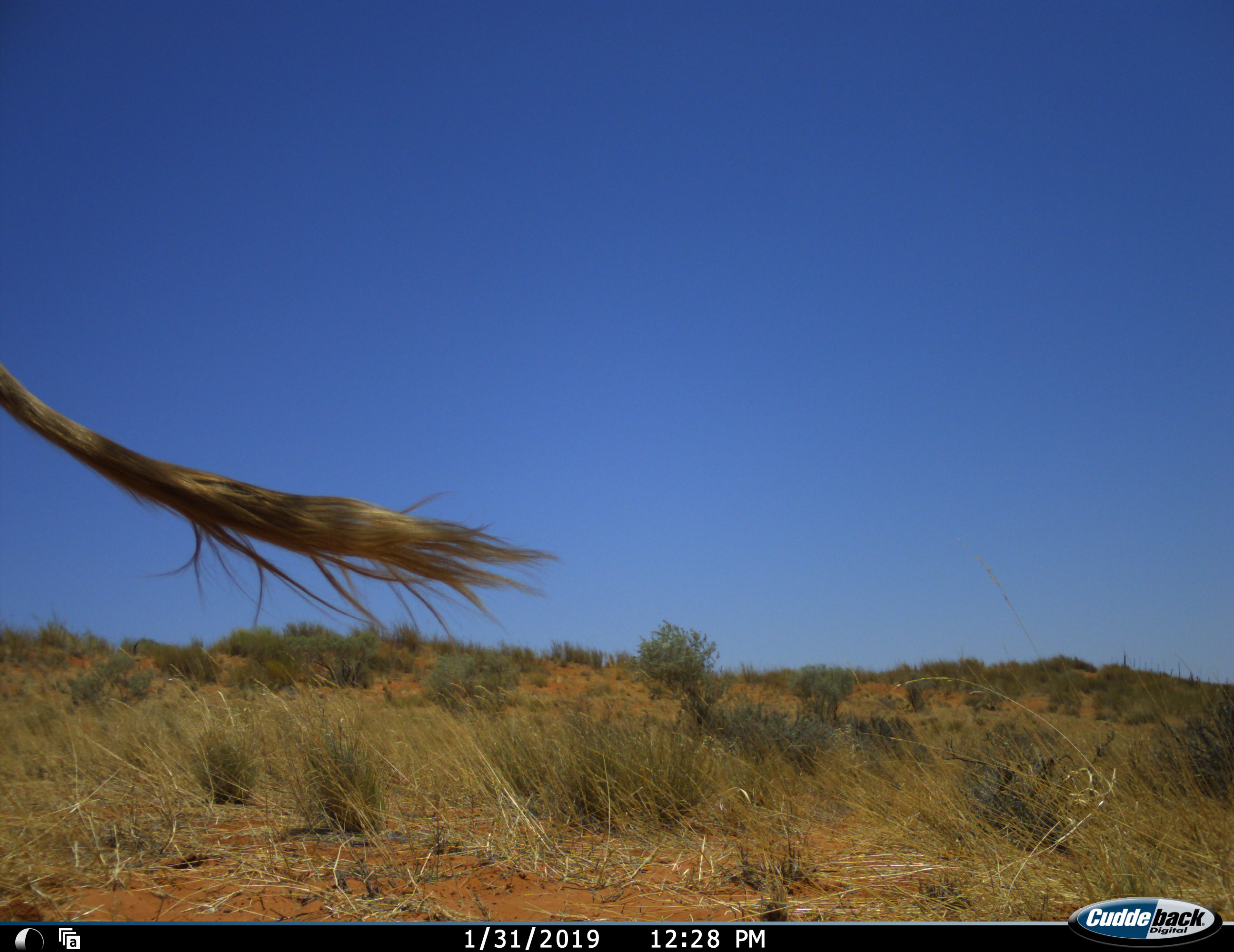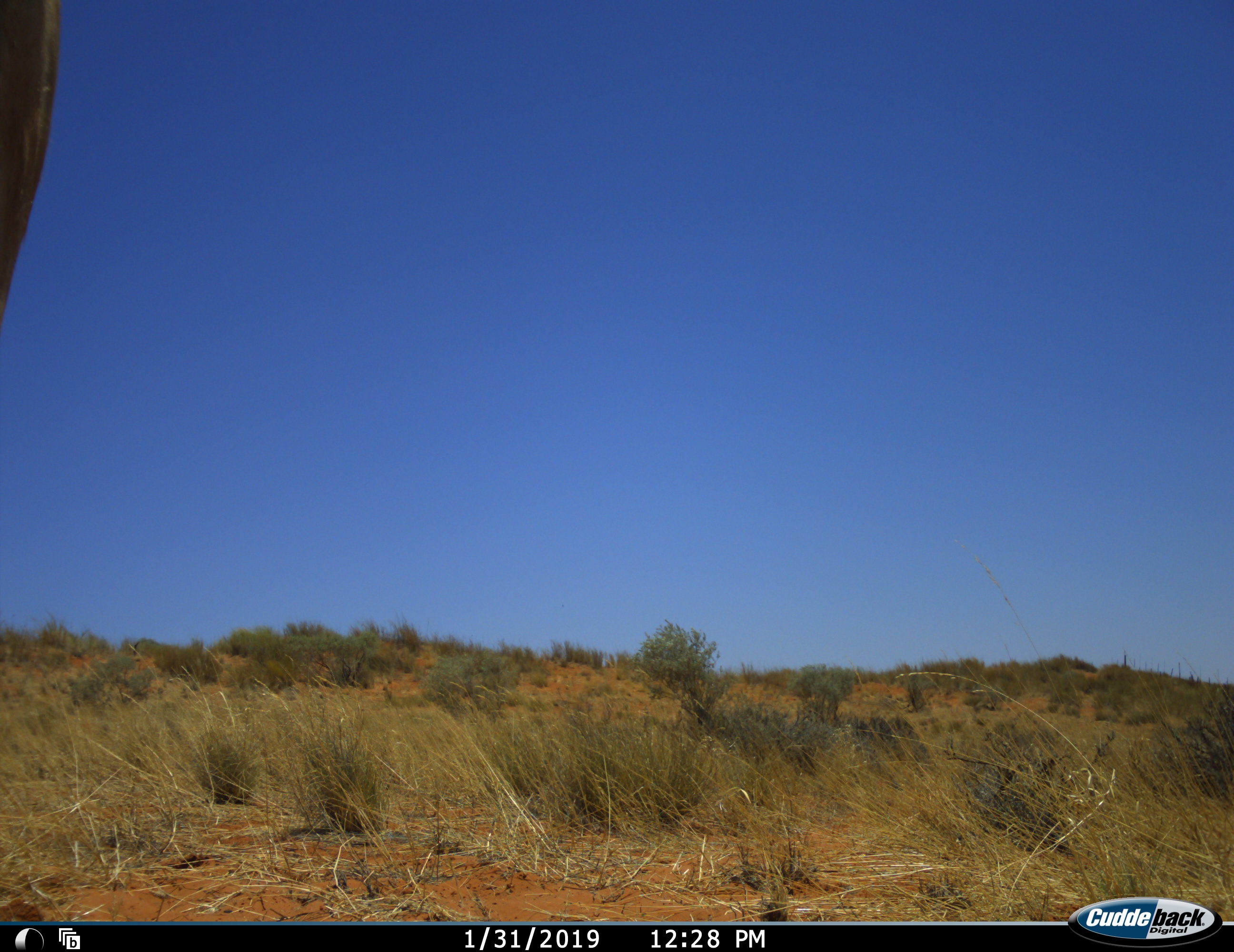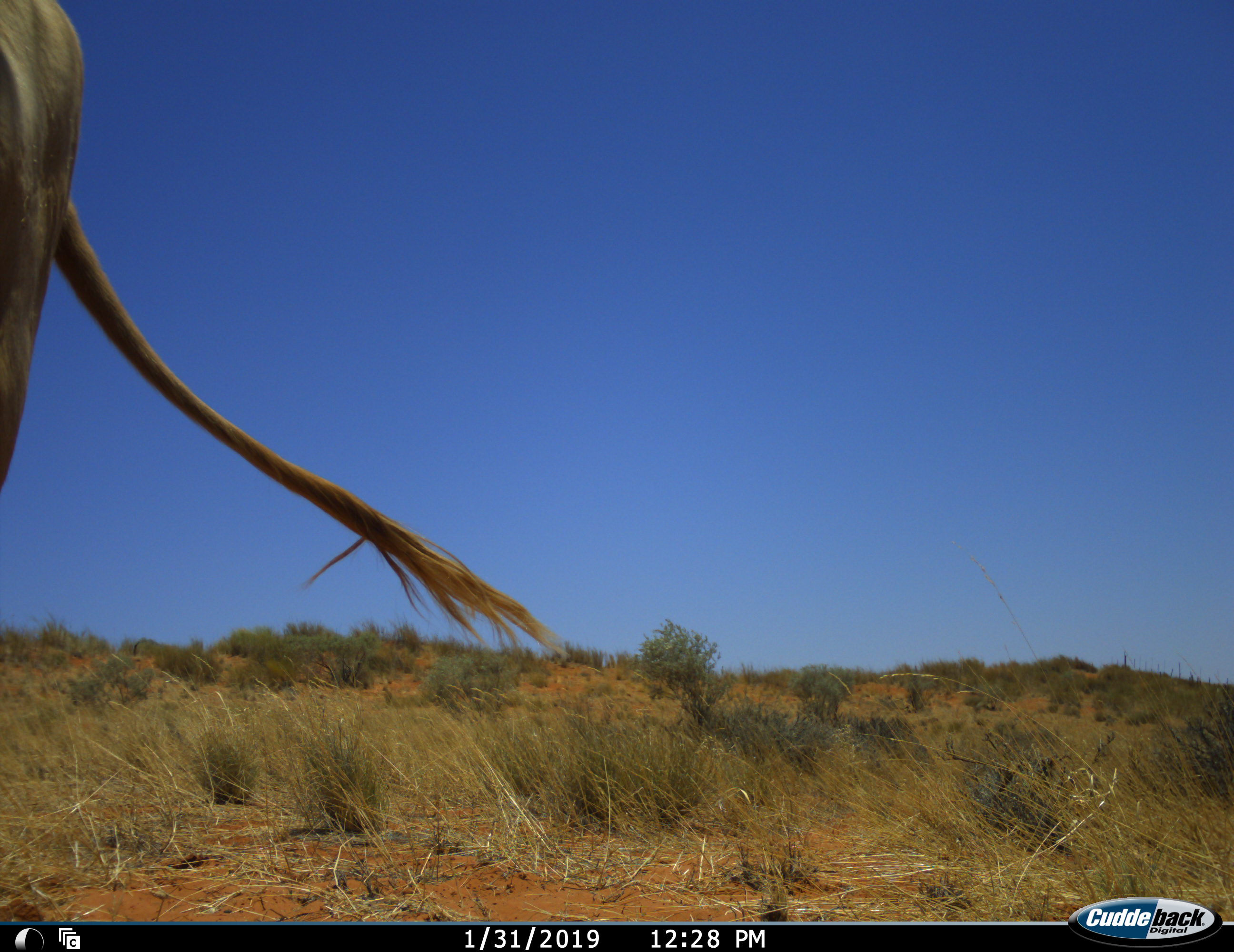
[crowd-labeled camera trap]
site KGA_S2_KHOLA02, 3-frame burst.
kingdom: Animalia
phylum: Chordata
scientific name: Vertebrata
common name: domestic animal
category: domesticanimal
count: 1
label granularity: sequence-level